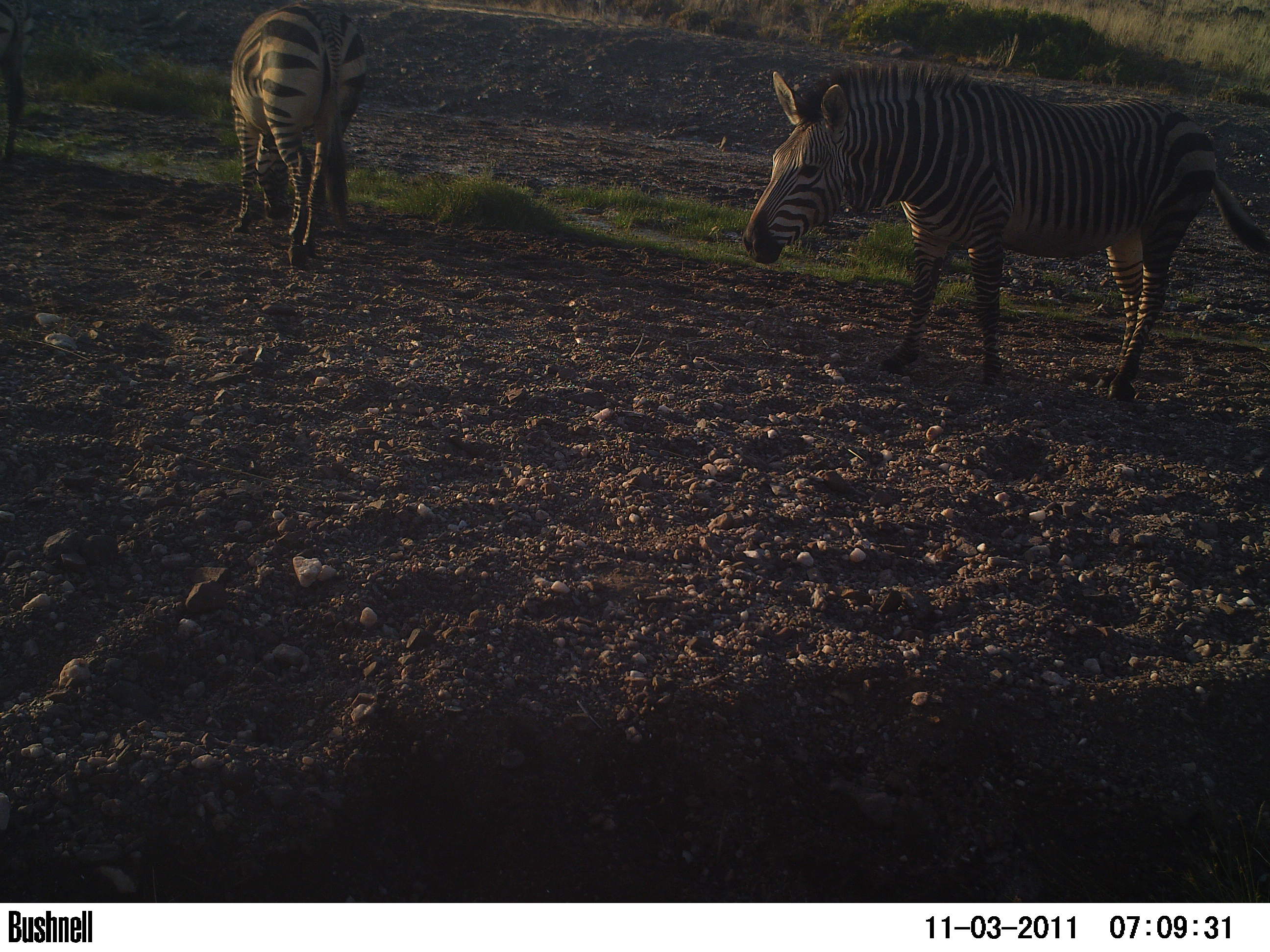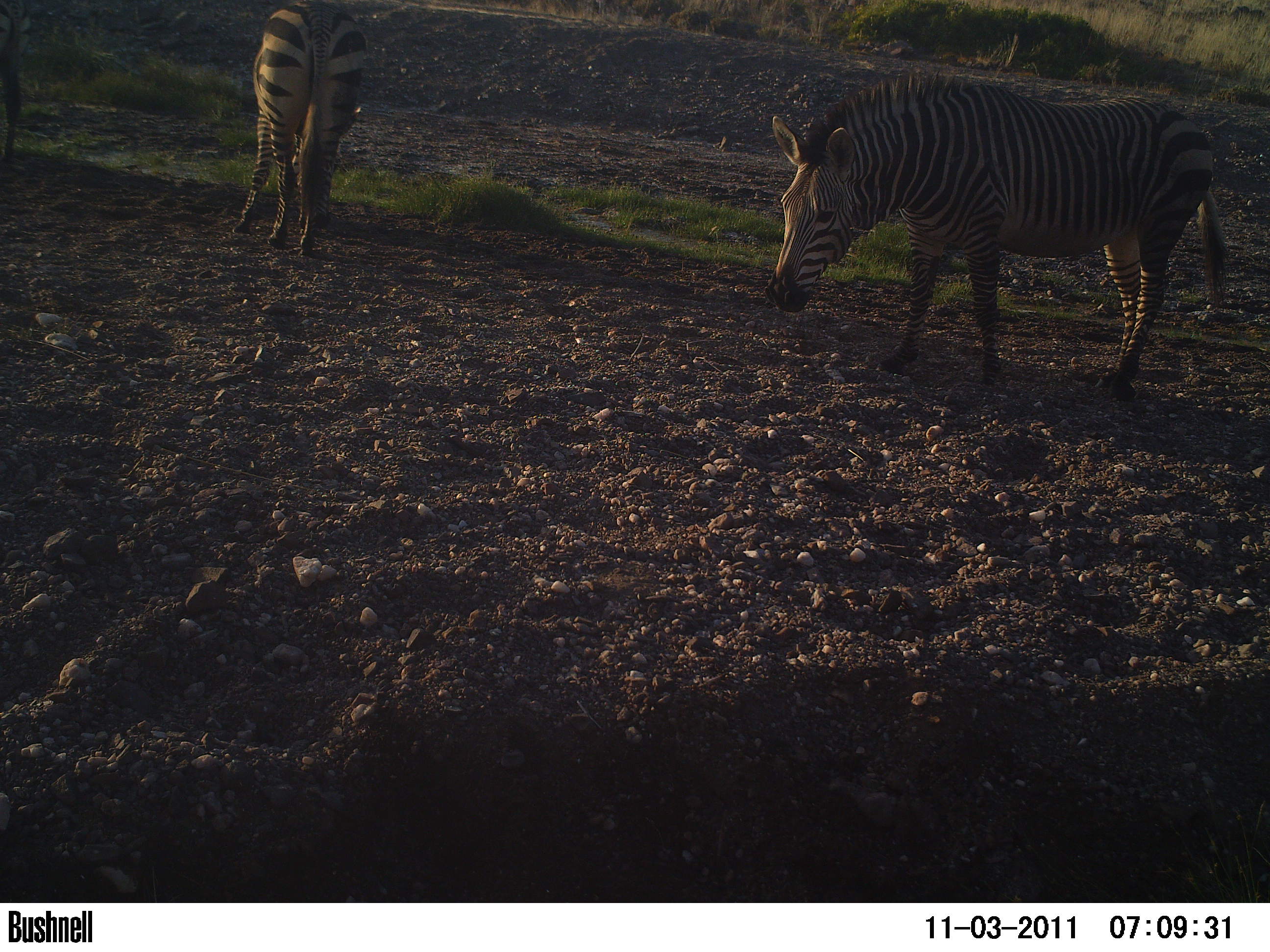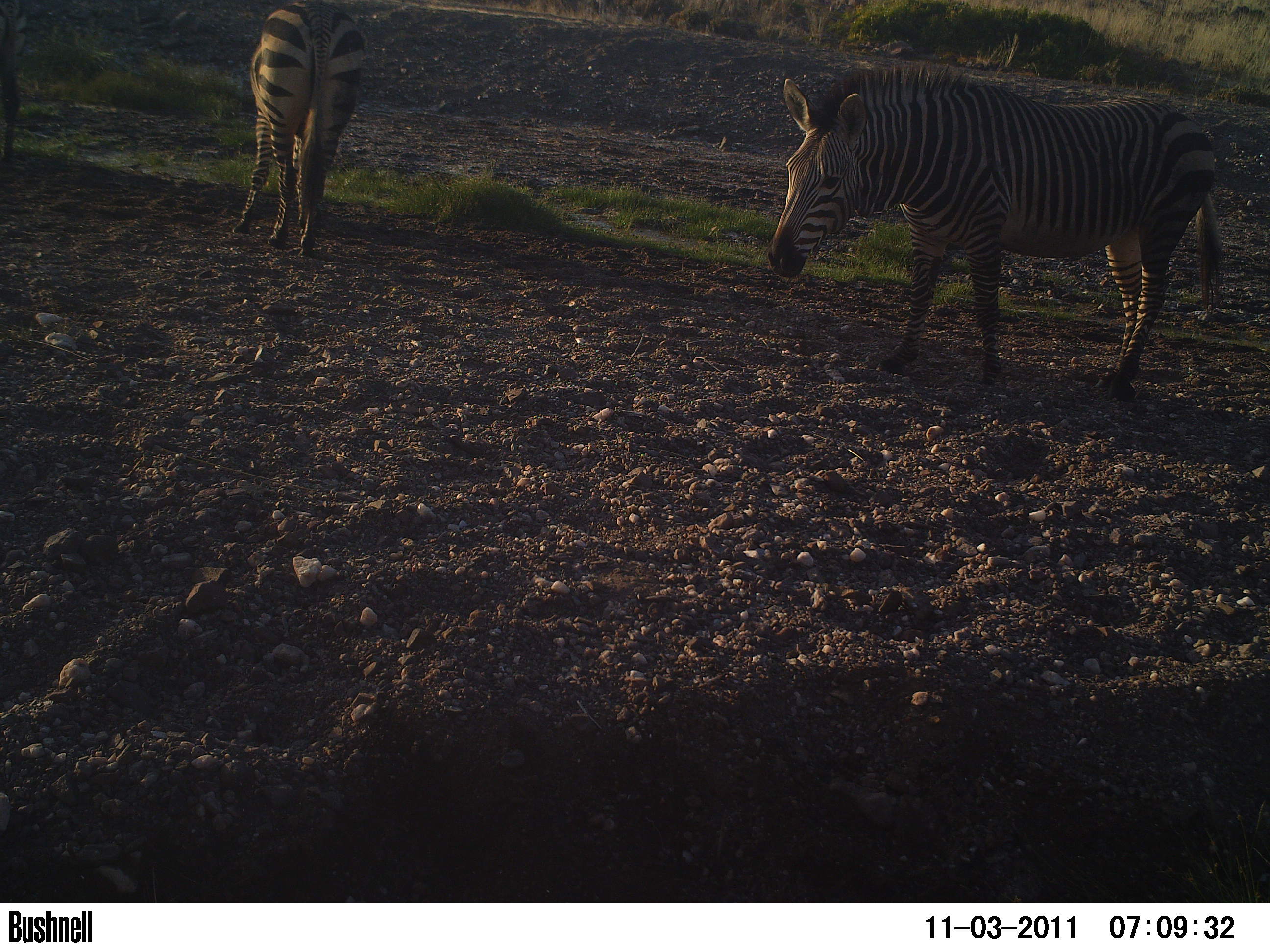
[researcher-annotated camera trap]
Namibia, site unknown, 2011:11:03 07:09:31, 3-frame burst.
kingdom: Animalia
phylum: Chordata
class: Mammalia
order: Perissodactyla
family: Equidae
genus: Equus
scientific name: Equus zebra hartmannae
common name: hartmann's mountain zebra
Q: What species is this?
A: Equus zebra hartmannae (hartmann's mountain zebra).